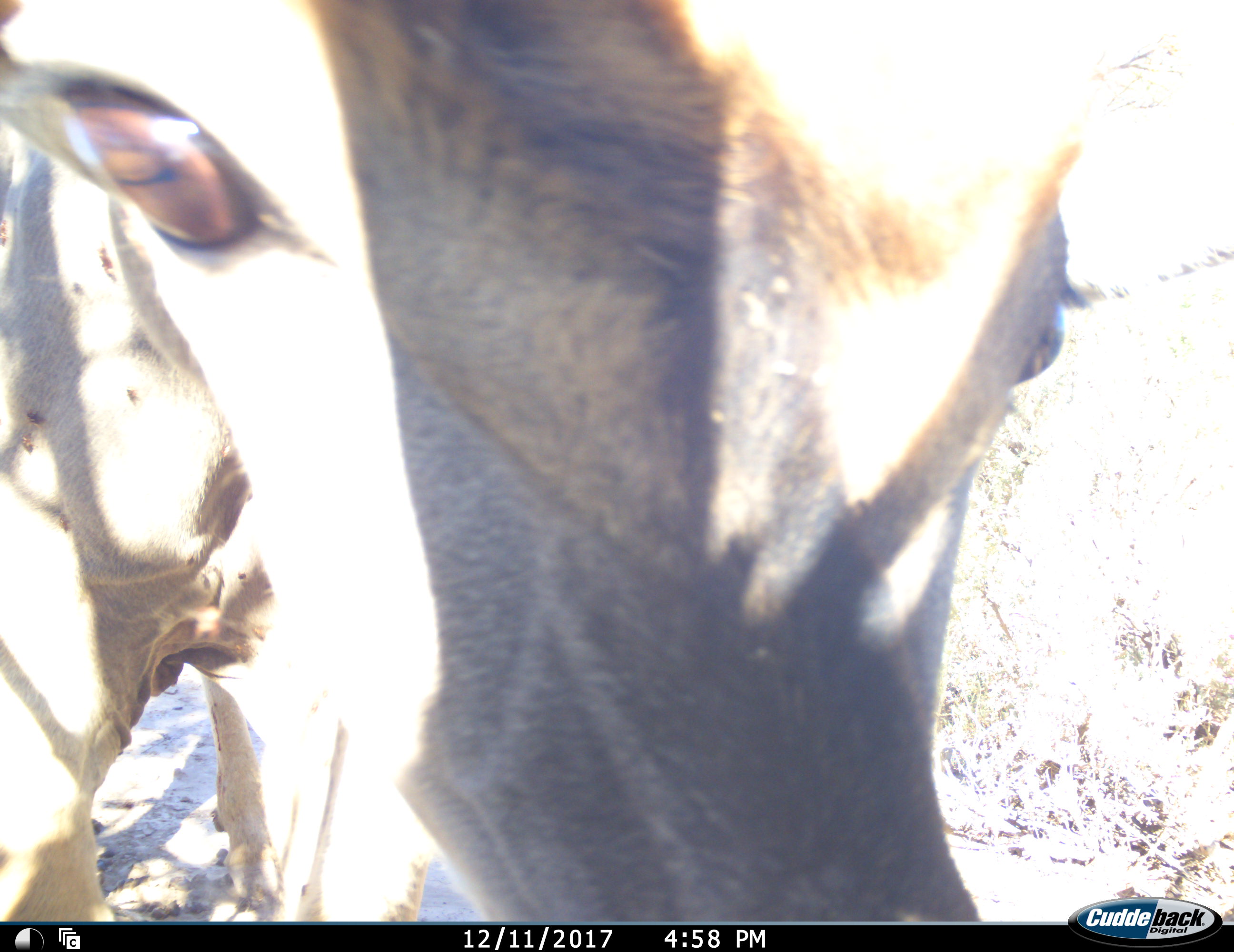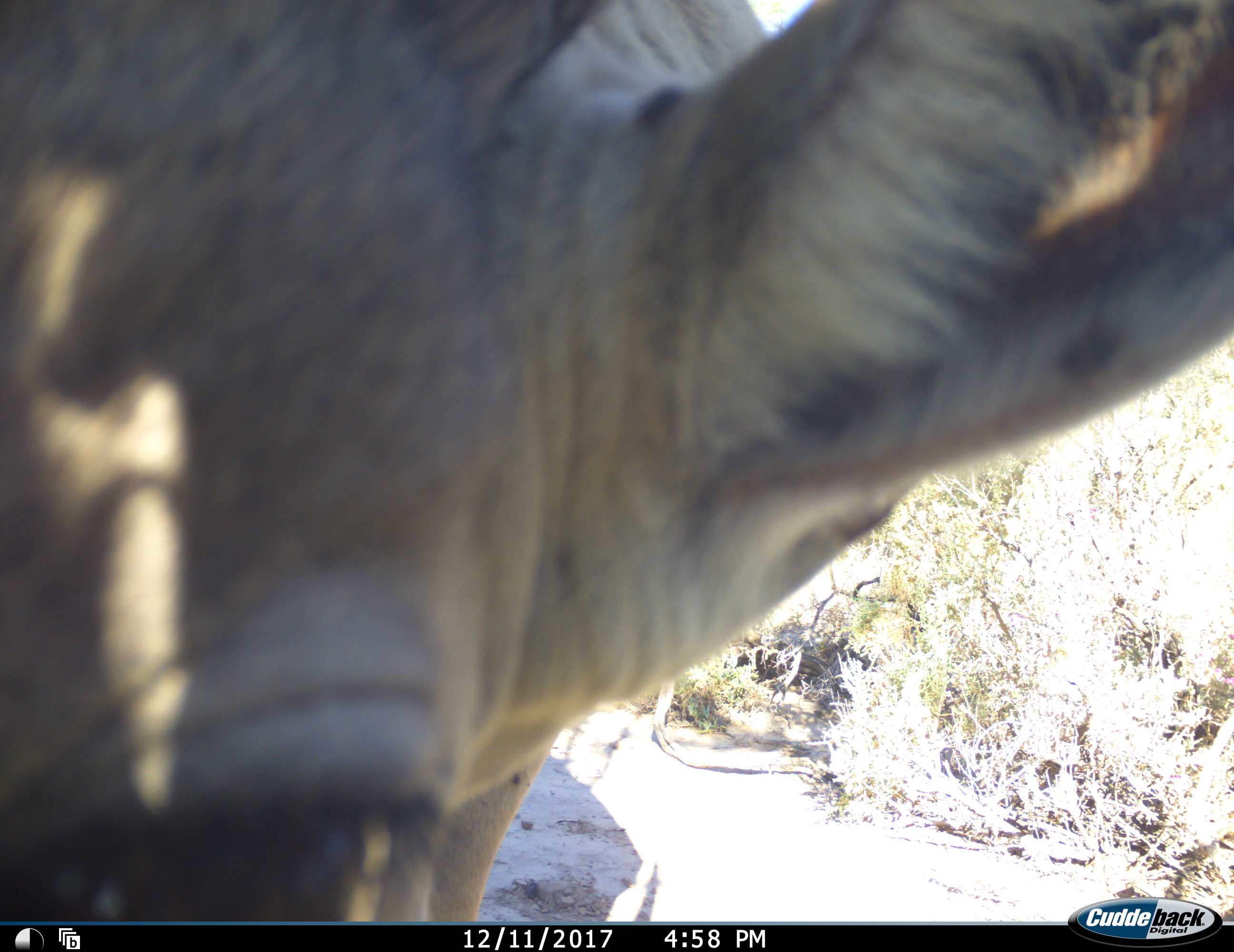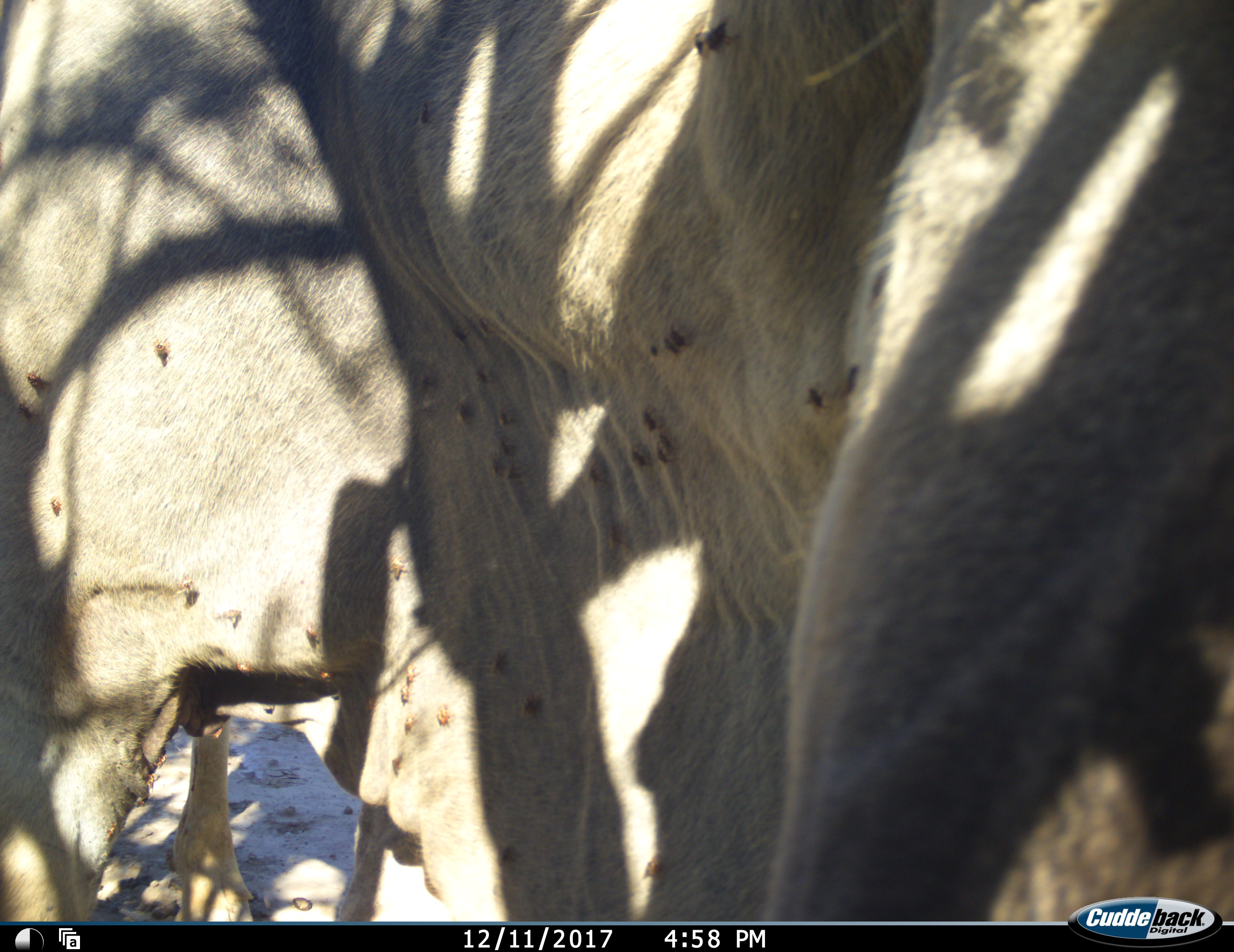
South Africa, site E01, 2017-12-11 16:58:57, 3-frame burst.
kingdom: Animalia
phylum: Chordata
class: Mammalia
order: Artiodactyla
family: Bovidae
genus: Alcelaphus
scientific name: Alcelaphus buselaphus caama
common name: red hartebeest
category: hartebeestred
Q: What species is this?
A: Hartebeestred (red hartebeest) (Alcelaphus buselaphus caama).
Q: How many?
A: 1.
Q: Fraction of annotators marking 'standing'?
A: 83%.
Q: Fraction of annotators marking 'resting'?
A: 0%.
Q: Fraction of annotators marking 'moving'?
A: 17%.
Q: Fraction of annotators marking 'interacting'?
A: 17%.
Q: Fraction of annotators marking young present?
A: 0%.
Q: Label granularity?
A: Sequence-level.